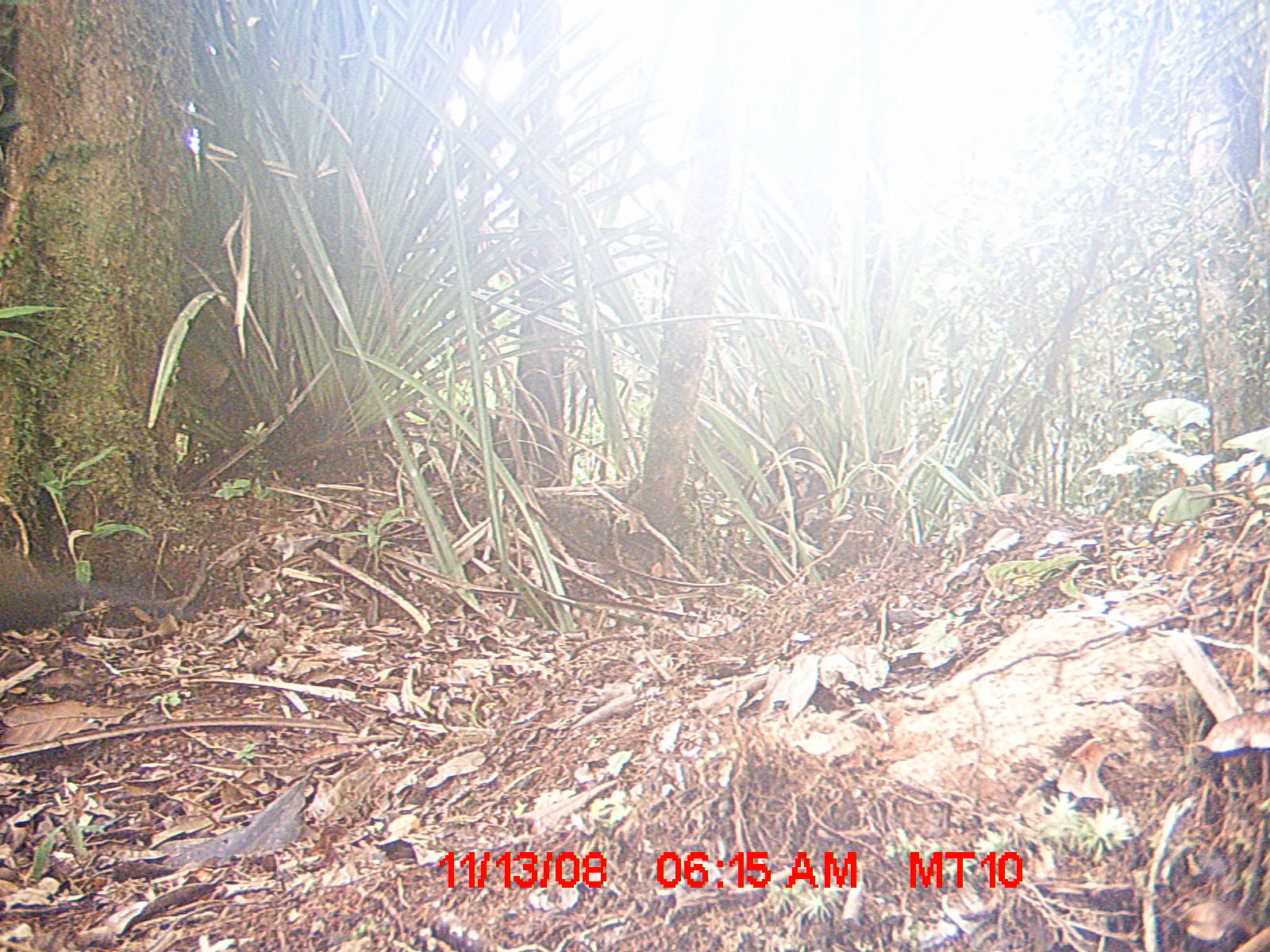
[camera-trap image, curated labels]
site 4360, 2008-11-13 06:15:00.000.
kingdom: Animalia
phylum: Chordata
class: Aves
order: Coraciiformes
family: Brachypteraciidae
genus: Brachypteracias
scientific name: Brachypteracias squamiger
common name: scaly ground-roller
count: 2